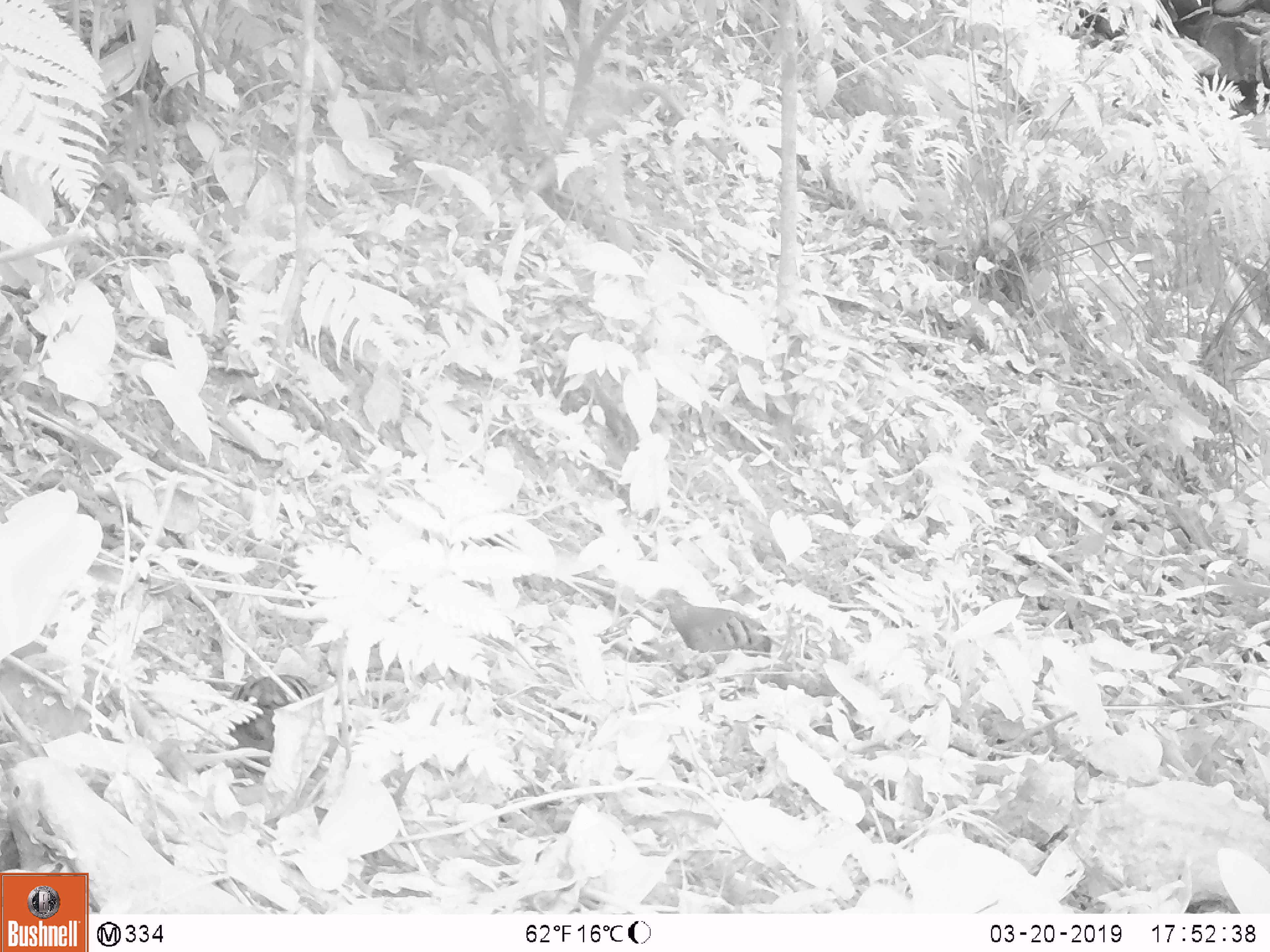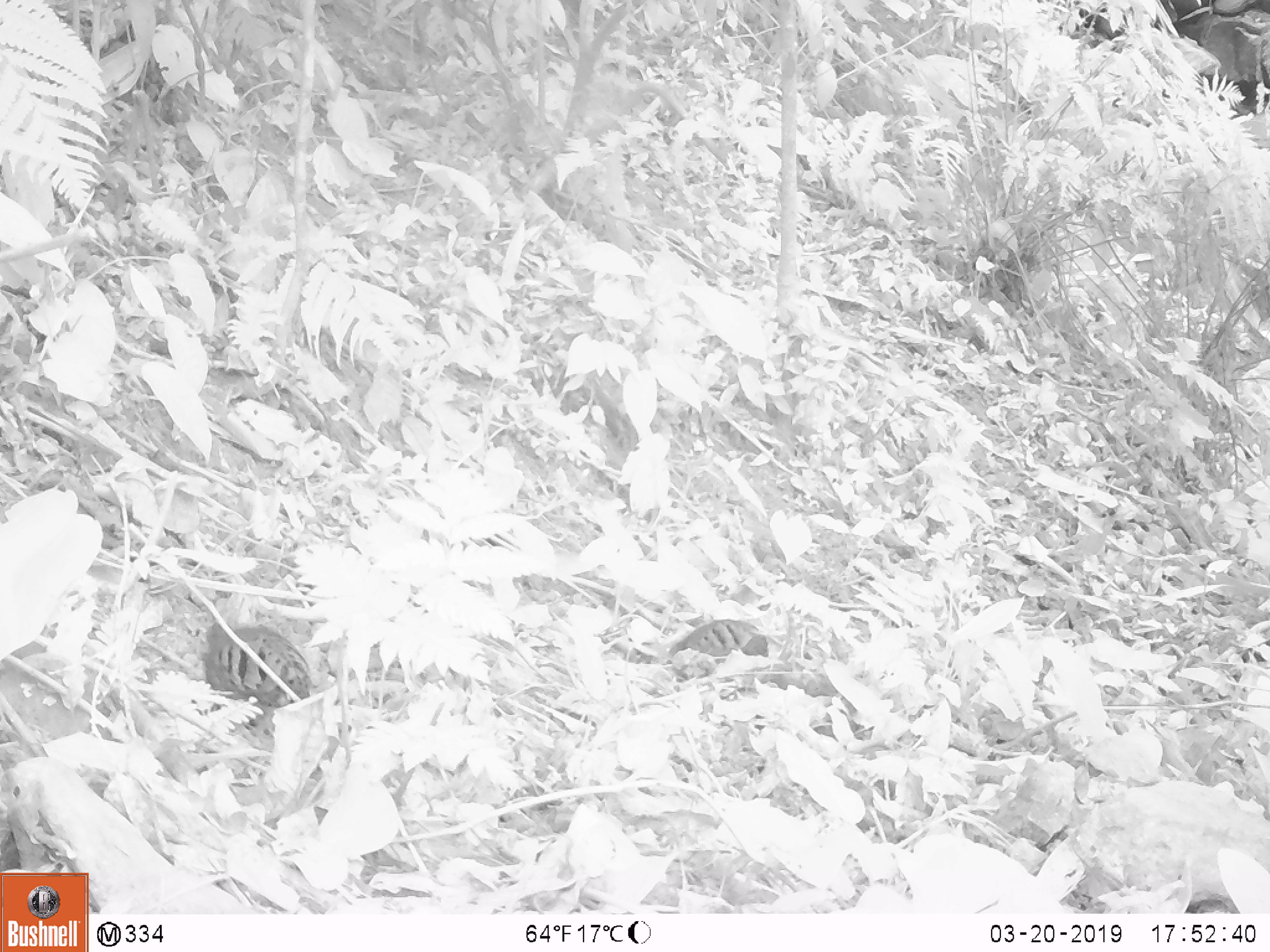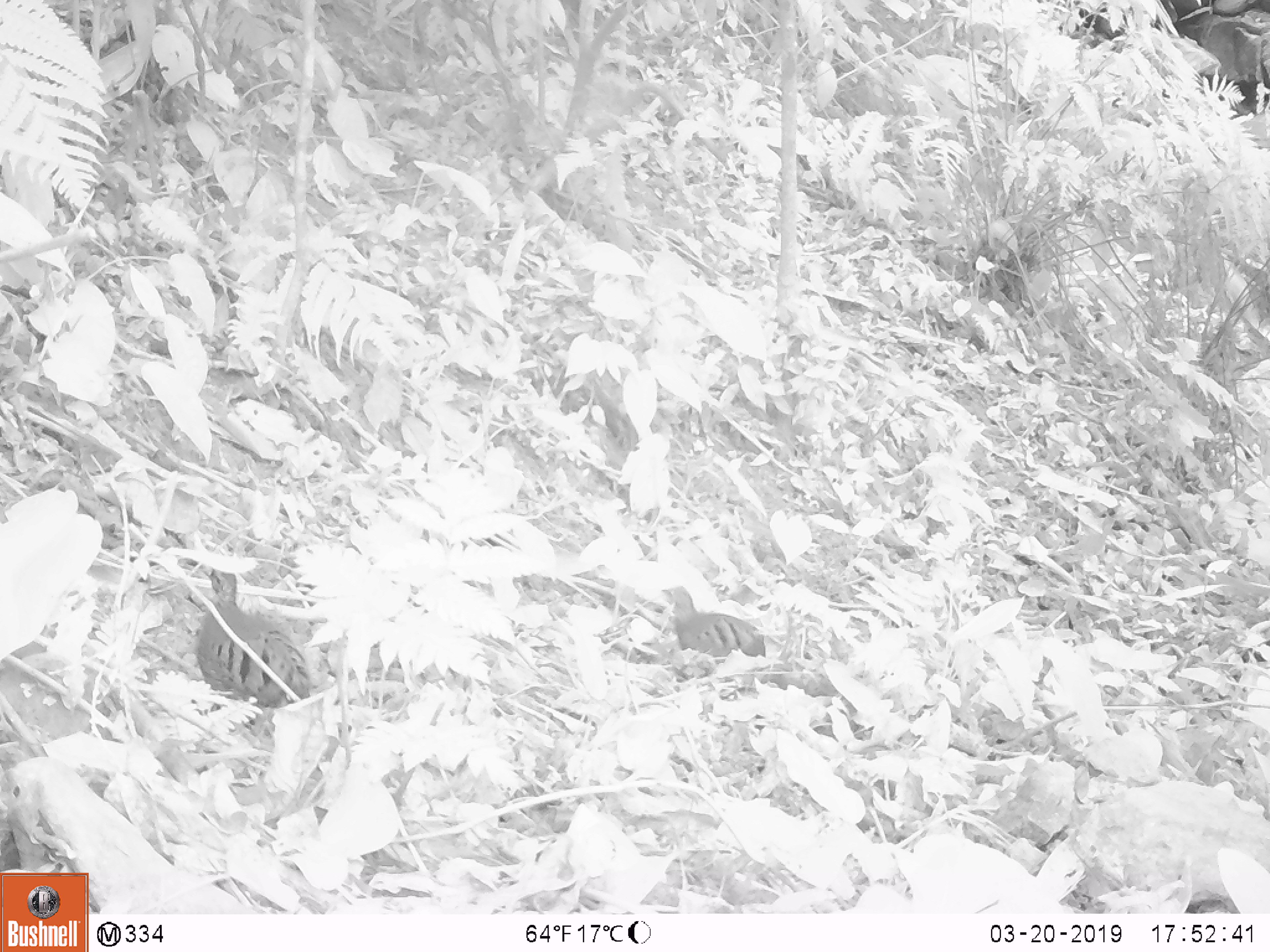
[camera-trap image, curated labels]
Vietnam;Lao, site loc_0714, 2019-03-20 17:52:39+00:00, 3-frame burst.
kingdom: Animalia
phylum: Chordata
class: Aves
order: Galliformes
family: Phasianidae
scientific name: Phasianidae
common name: partridge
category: unidentified partridge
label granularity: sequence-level